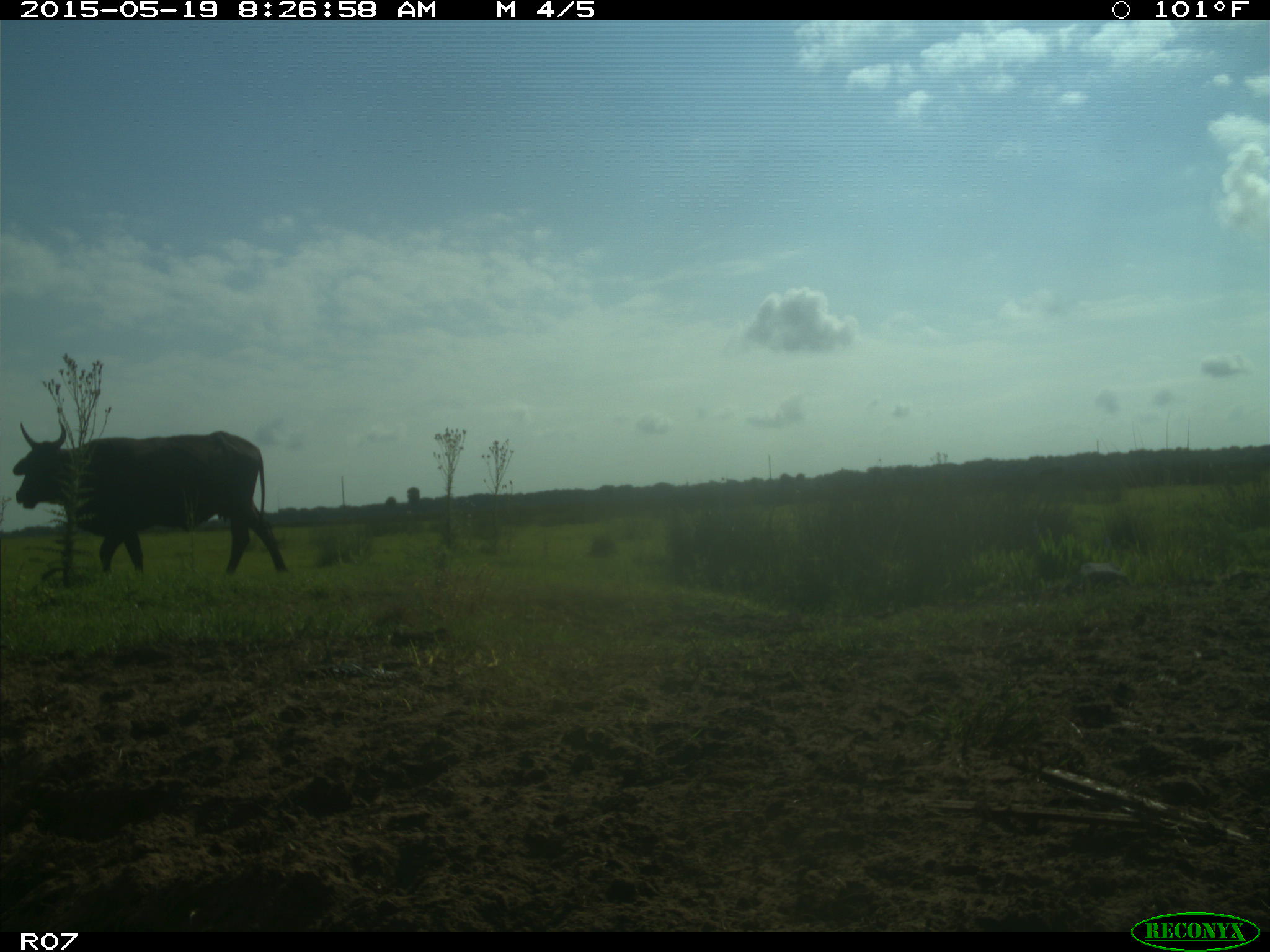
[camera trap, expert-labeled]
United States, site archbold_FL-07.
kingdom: Animalia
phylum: Chordata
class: Mammalia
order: Artiodactyla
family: Bovidae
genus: Bos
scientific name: Bos taurus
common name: domestic cow